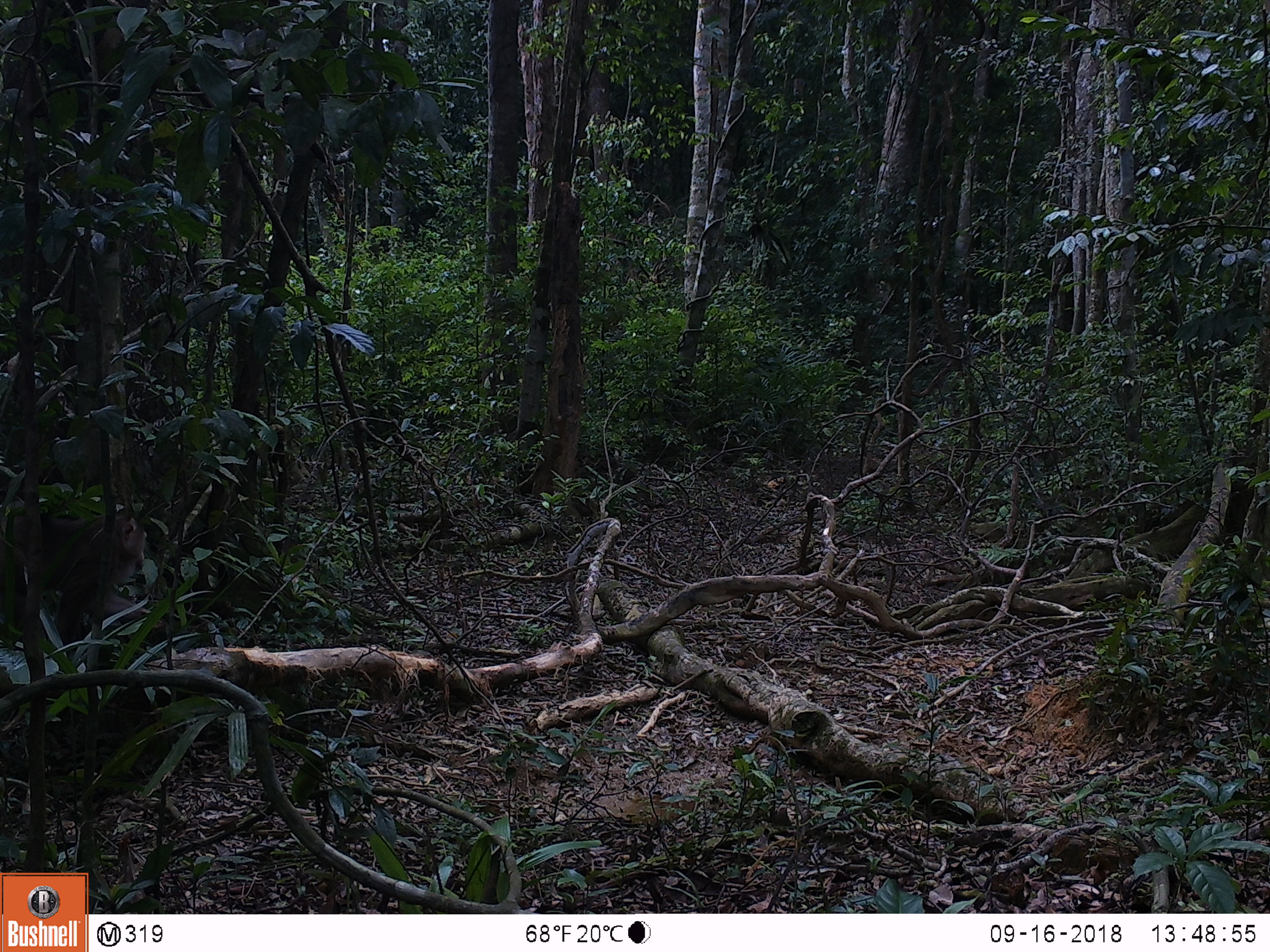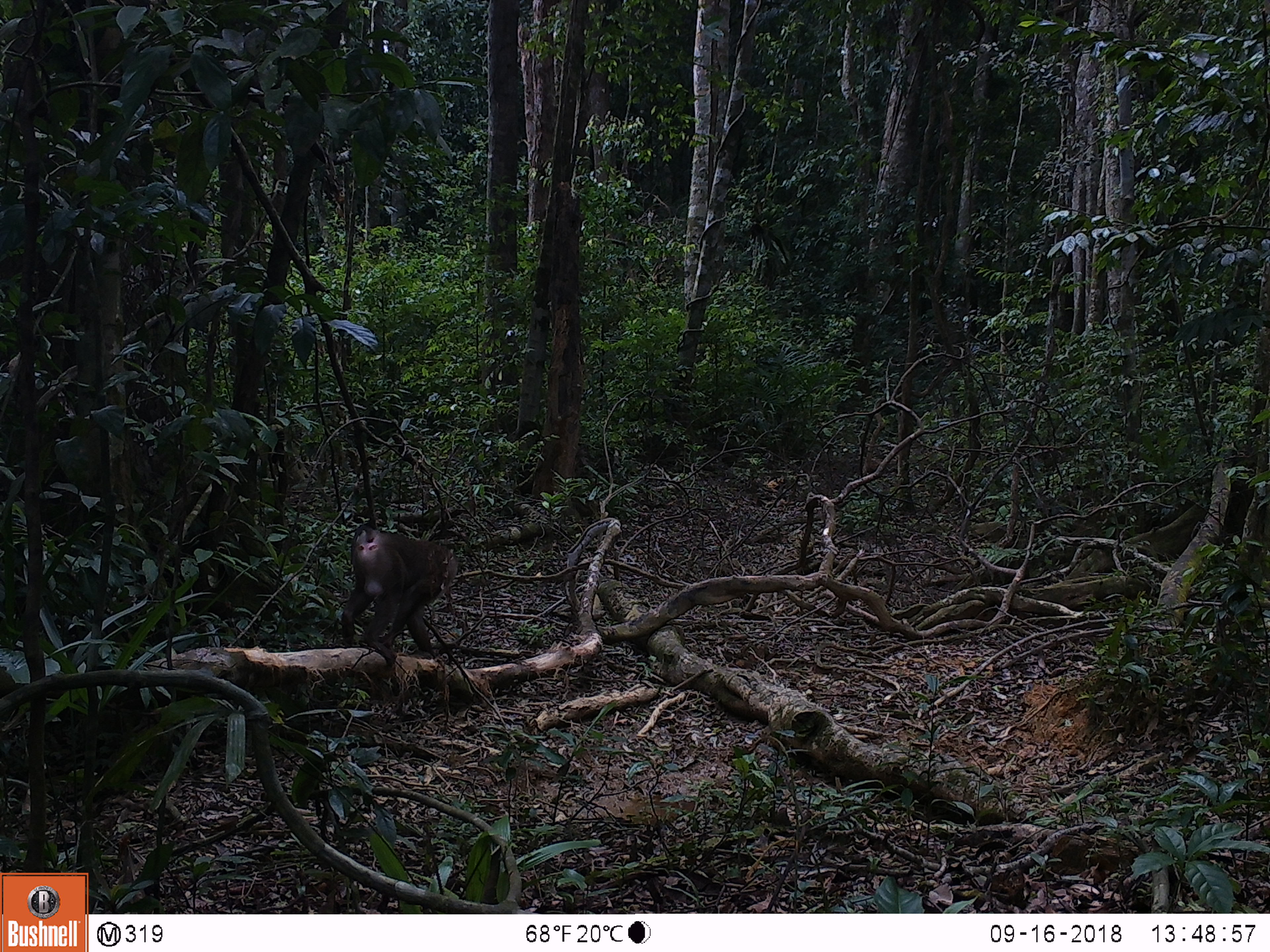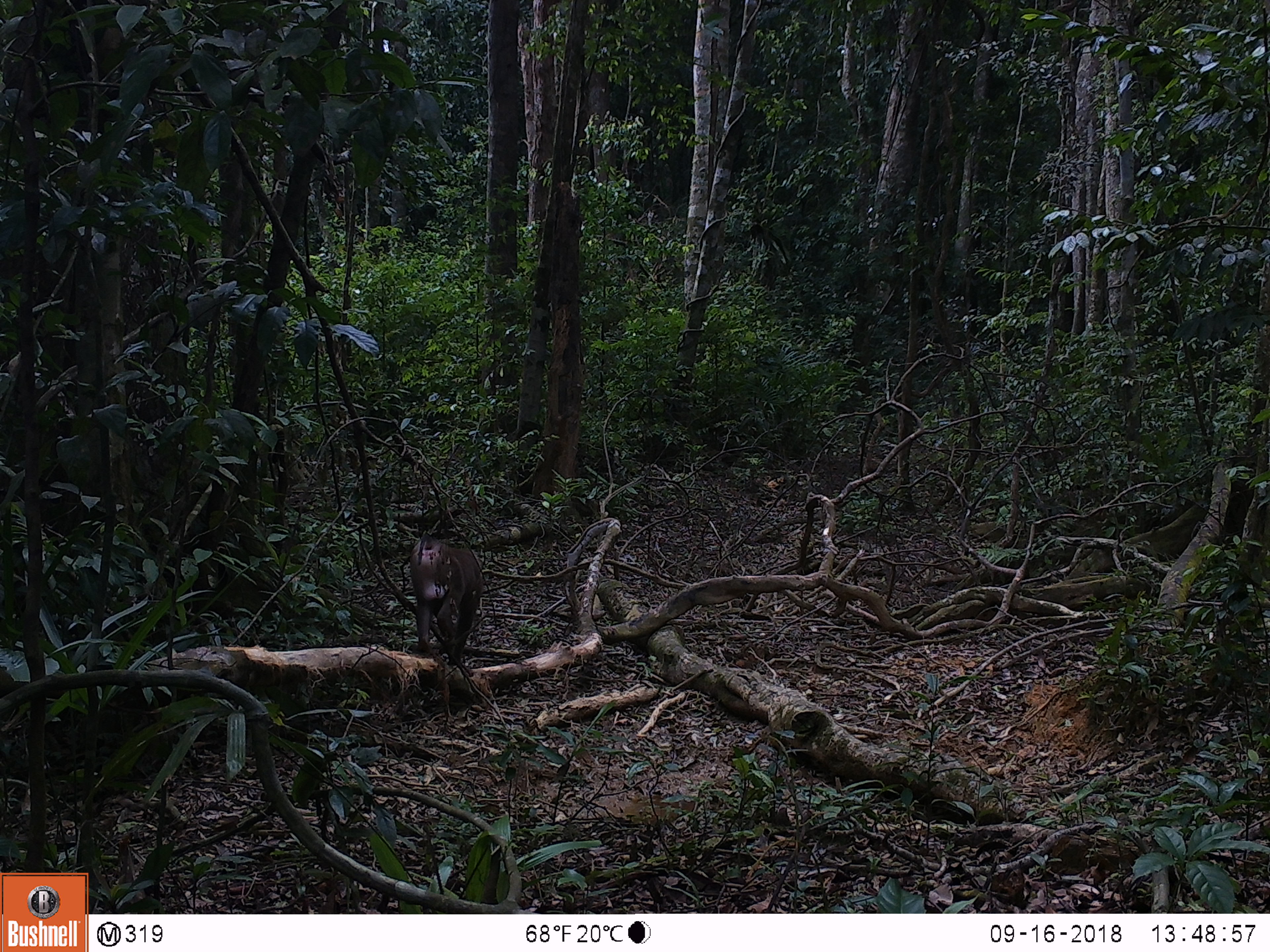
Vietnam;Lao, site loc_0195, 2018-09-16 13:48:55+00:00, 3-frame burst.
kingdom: Animalia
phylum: Chordata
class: Mammalia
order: Primates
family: Cercopithecidae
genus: Macaca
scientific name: Macaca nemestrina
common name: pig-tailed macaque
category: pig tailed macaque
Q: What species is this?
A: Pig tailed macaque (pig-tailed macaque) (Macaca nemestrina).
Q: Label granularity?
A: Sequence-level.